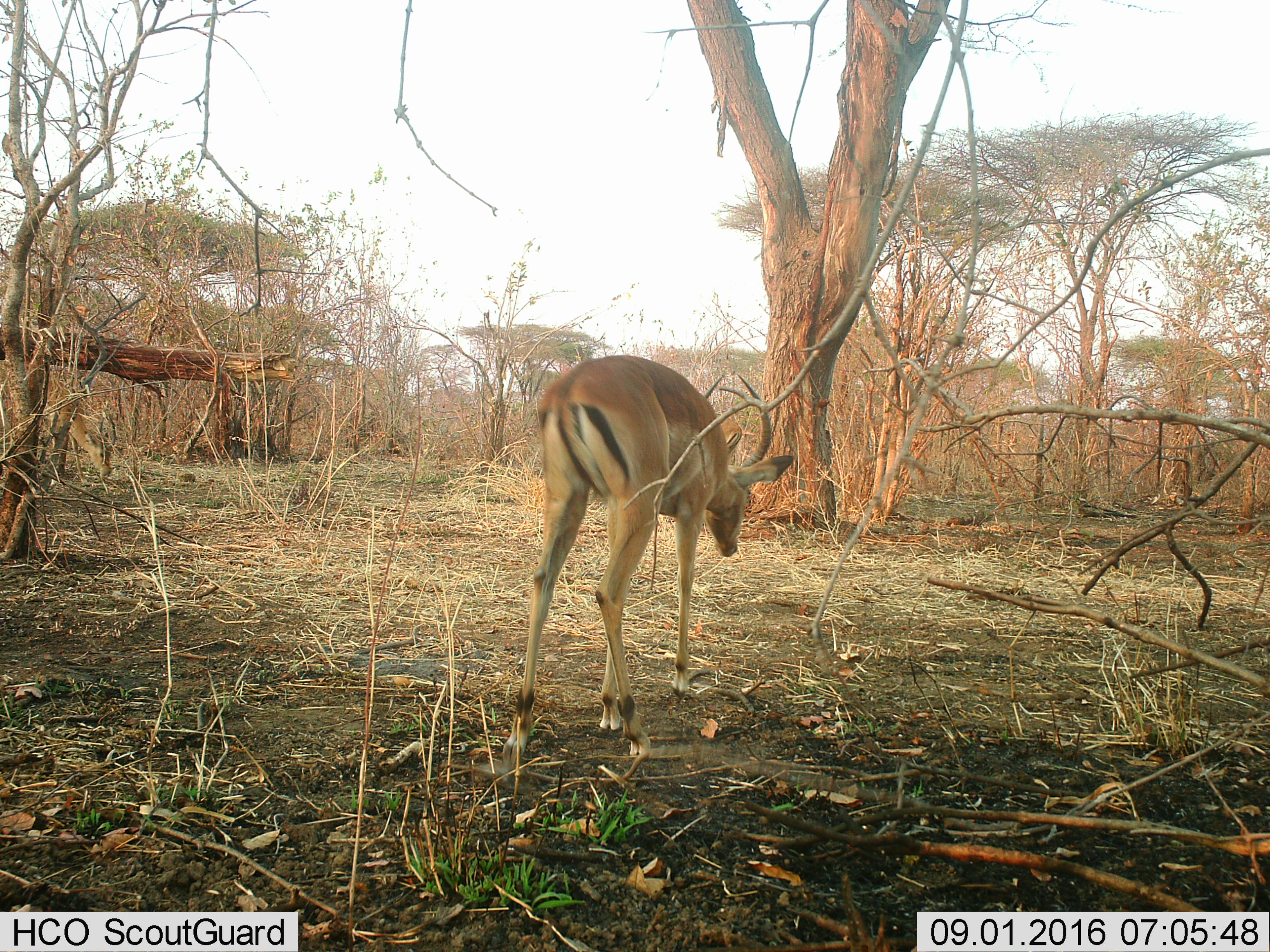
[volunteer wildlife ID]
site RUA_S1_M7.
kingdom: Animalia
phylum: Chordata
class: Mammalia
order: Artiodactyla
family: Bovidae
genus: Aepyceros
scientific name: Aepyceros melampus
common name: impala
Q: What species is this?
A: Impala (Aepyceros melampus).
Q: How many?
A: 1.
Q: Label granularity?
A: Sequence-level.